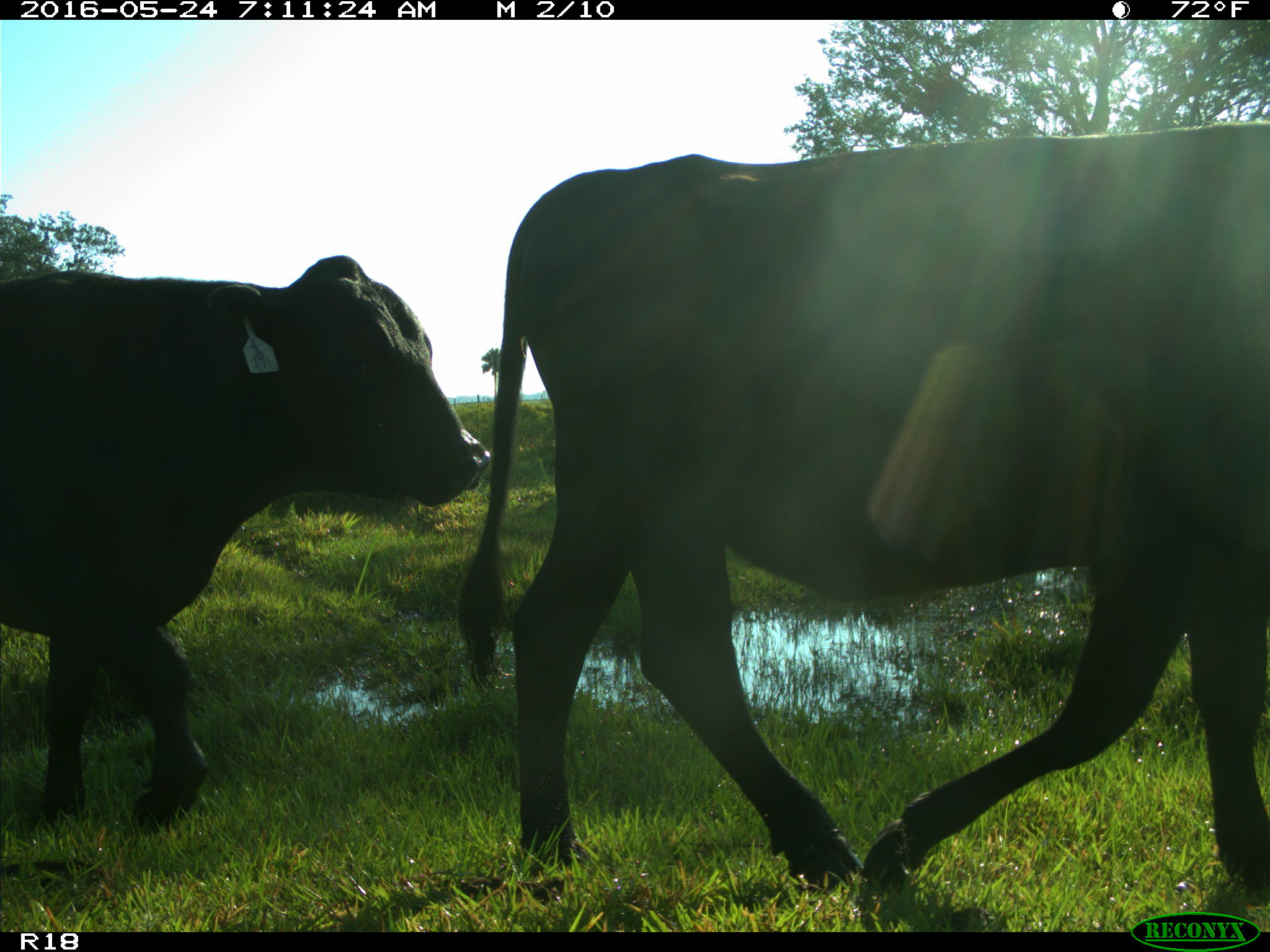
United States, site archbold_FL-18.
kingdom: Animalia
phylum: Chordata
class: Mammalia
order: Artiodactyla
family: Bovidae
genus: Bos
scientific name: Bos taurus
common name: domestic cow